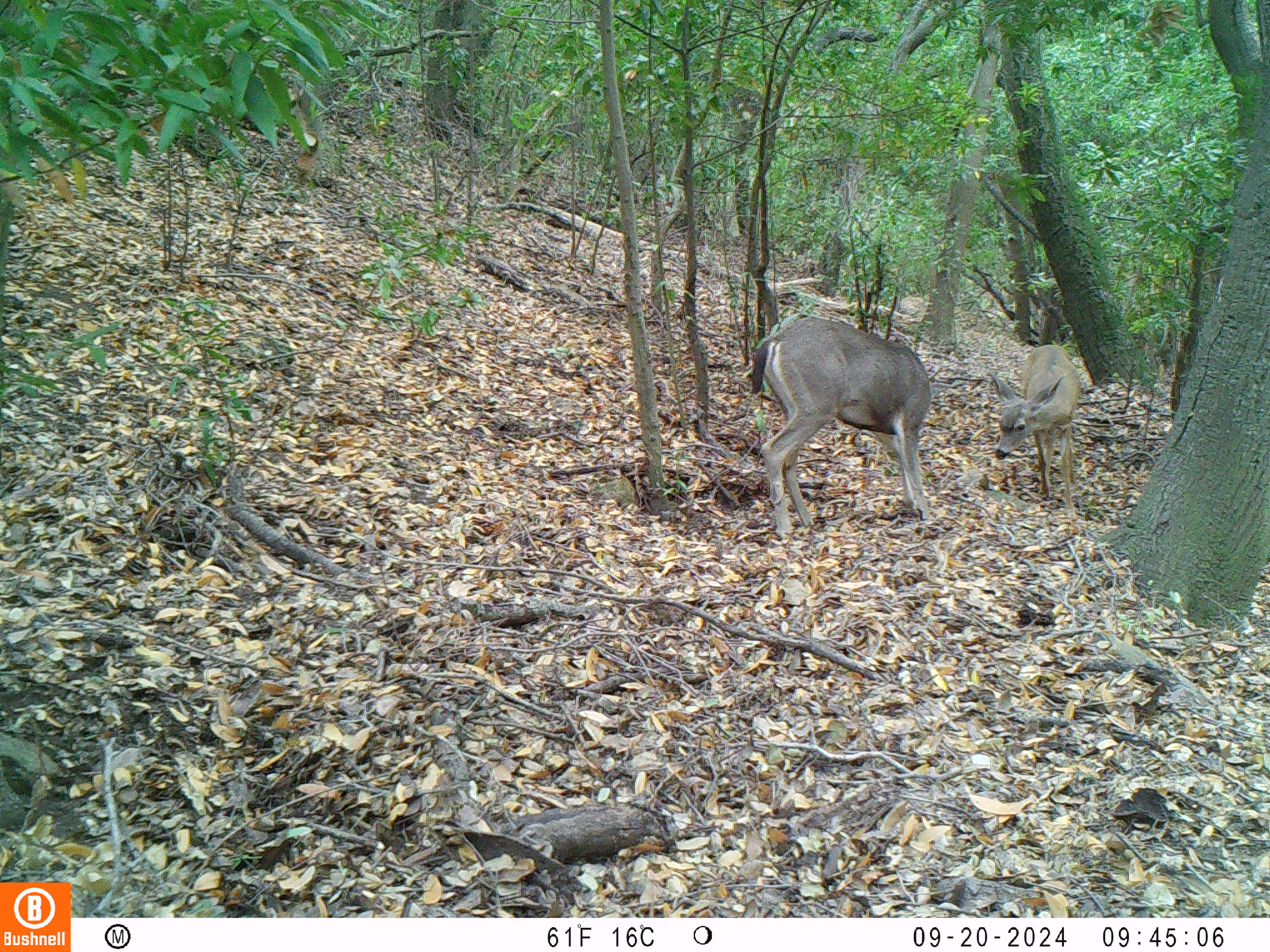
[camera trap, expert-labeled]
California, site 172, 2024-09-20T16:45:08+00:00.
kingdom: Animalia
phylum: Chordata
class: Mammalia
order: Artiodactyla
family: Cervidae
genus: Odocoileus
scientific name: Odocoileus hemionus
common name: mule deer